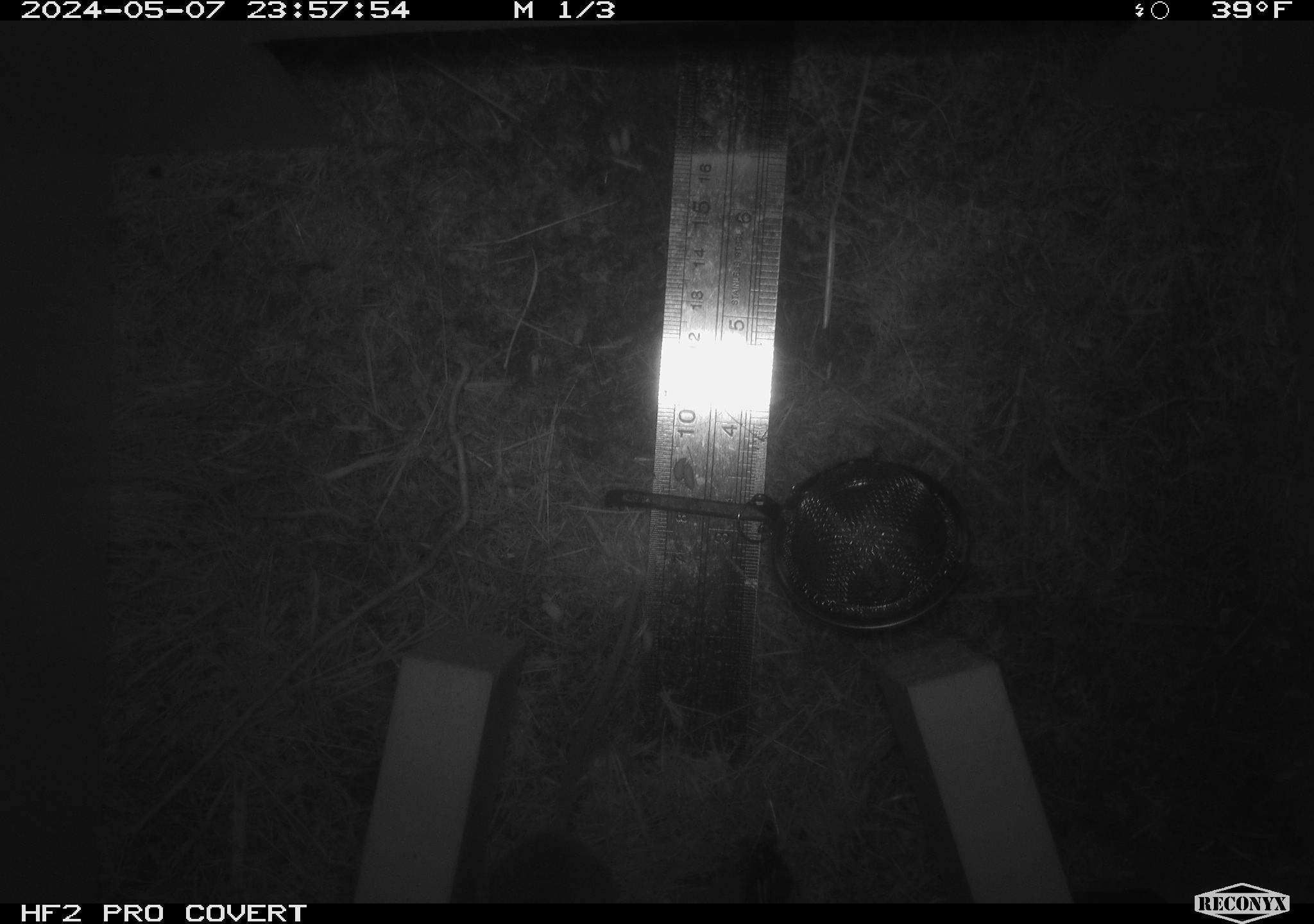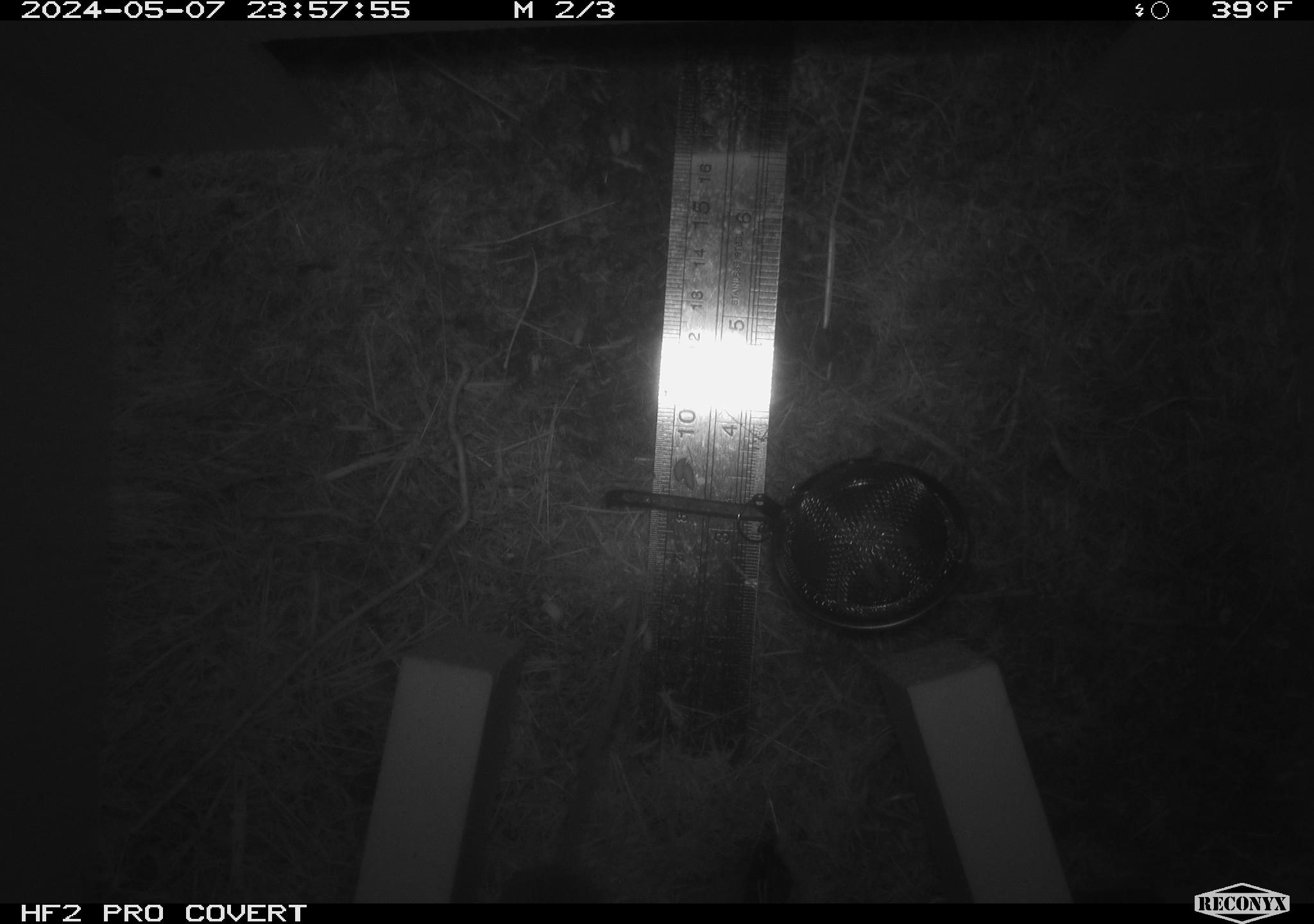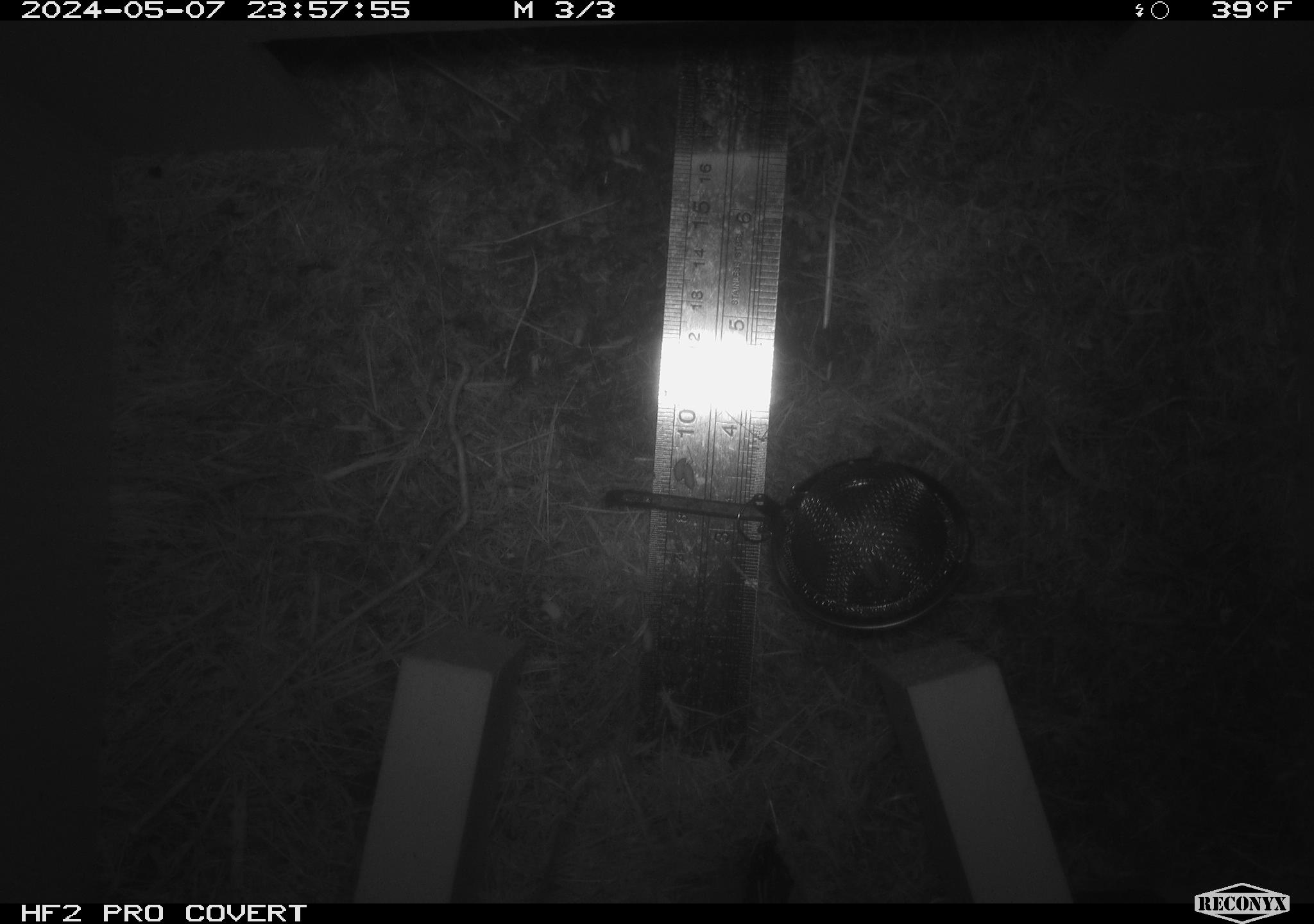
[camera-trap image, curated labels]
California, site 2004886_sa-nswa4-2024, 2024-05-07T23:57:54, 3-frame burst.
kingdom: Animalia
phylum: Chordata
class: Mammalia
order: Rodentia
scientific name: Rodentia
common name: mouse species